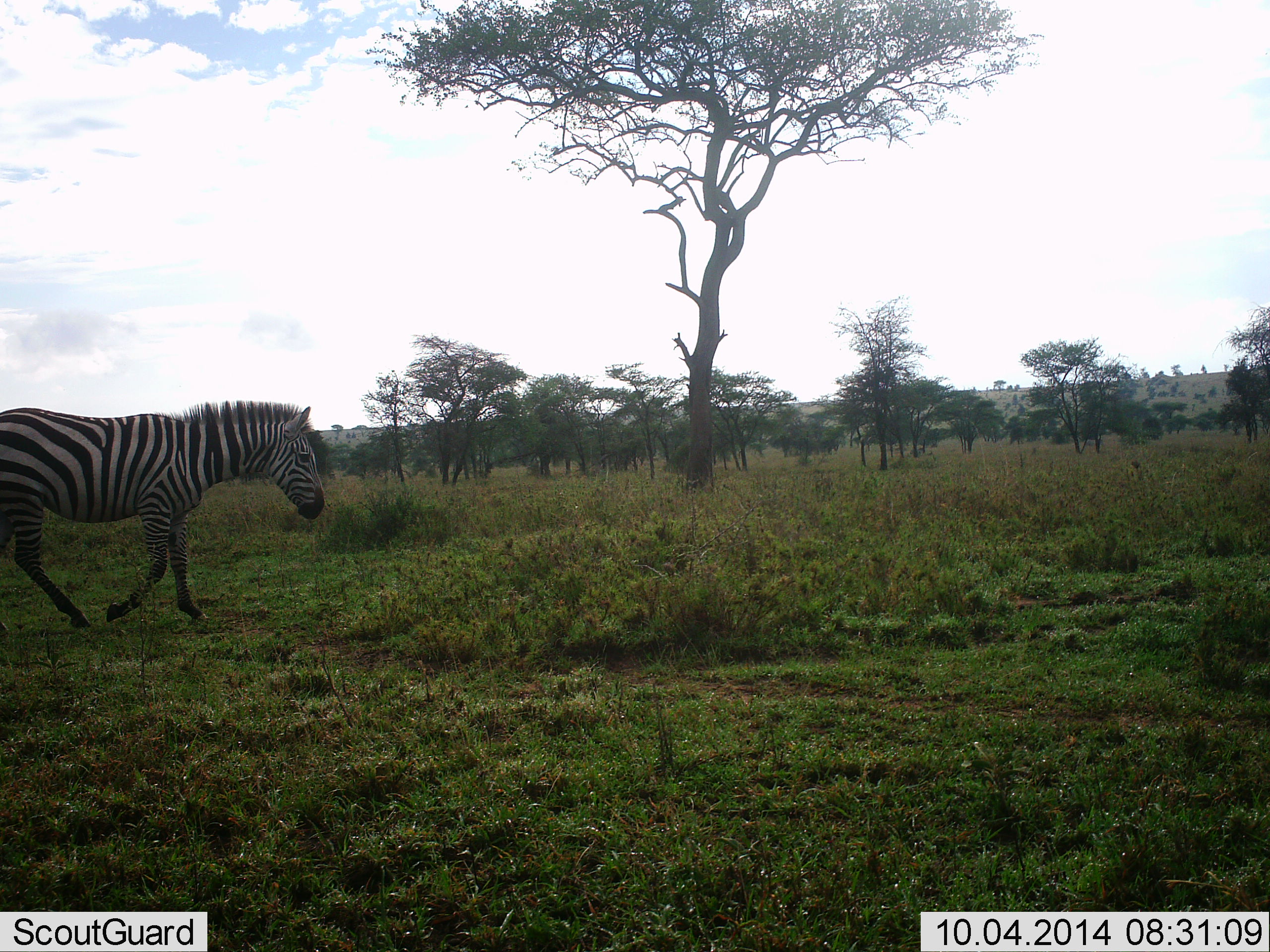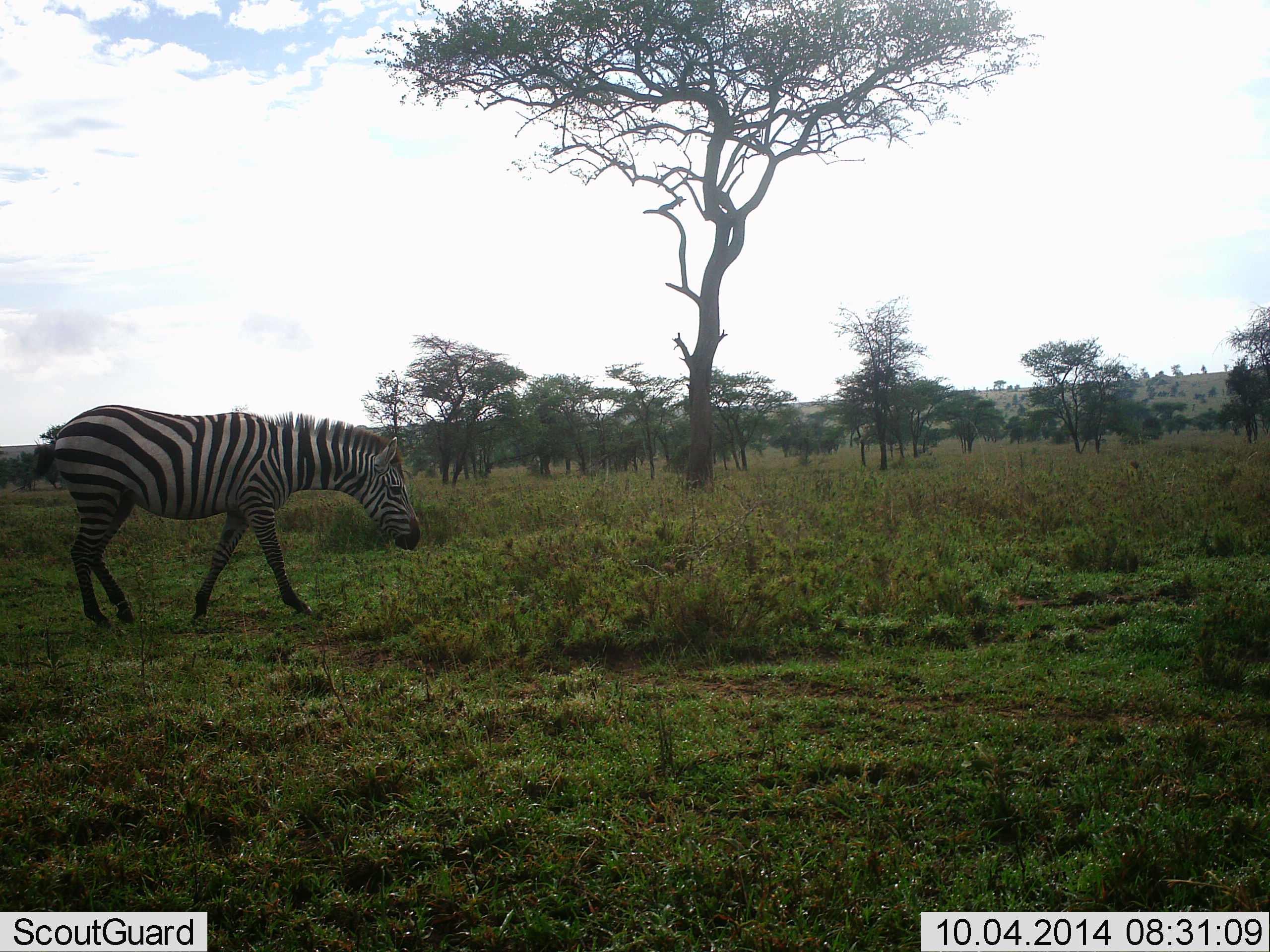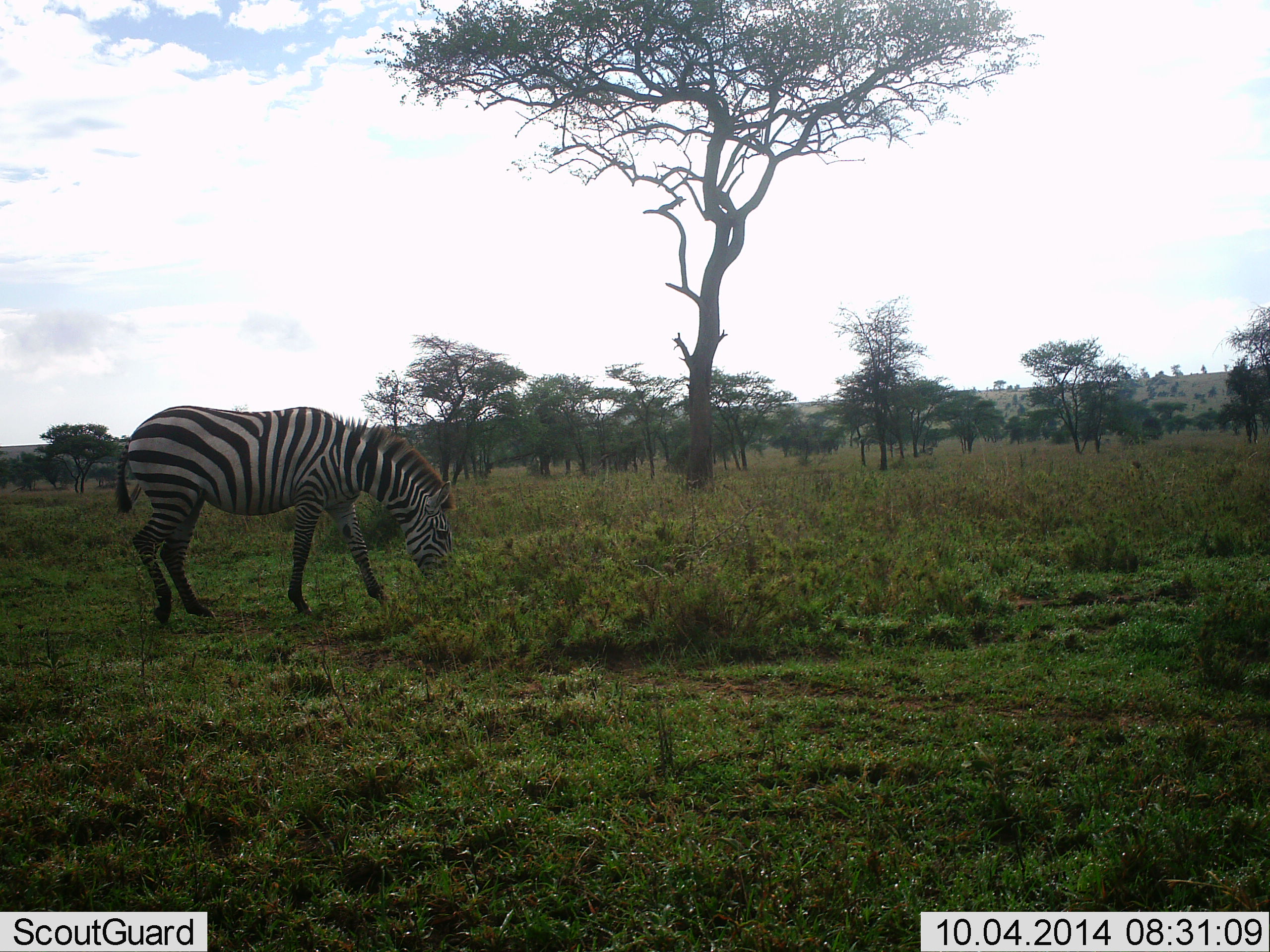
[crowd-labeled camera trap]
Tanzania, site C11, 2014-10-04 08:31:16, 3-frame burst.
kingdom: Animalia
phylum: Chordata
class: Mammalia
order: Perissodactyla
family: Equidae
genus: Equus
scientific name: Equus quagga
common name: plains zebra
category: zebra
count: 1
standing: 30%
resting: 0%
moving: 60%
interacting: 0%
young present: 0%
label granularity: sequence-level